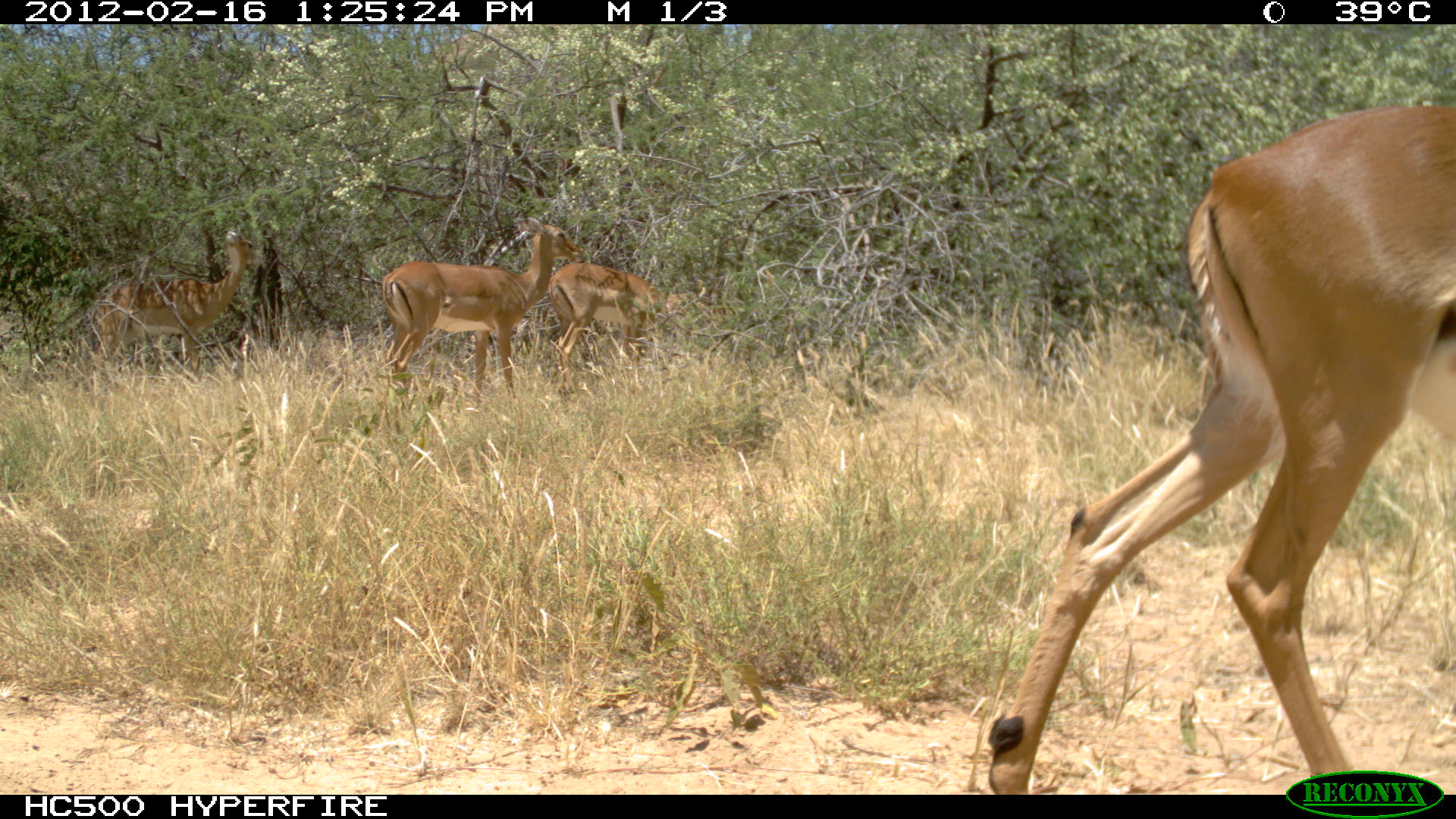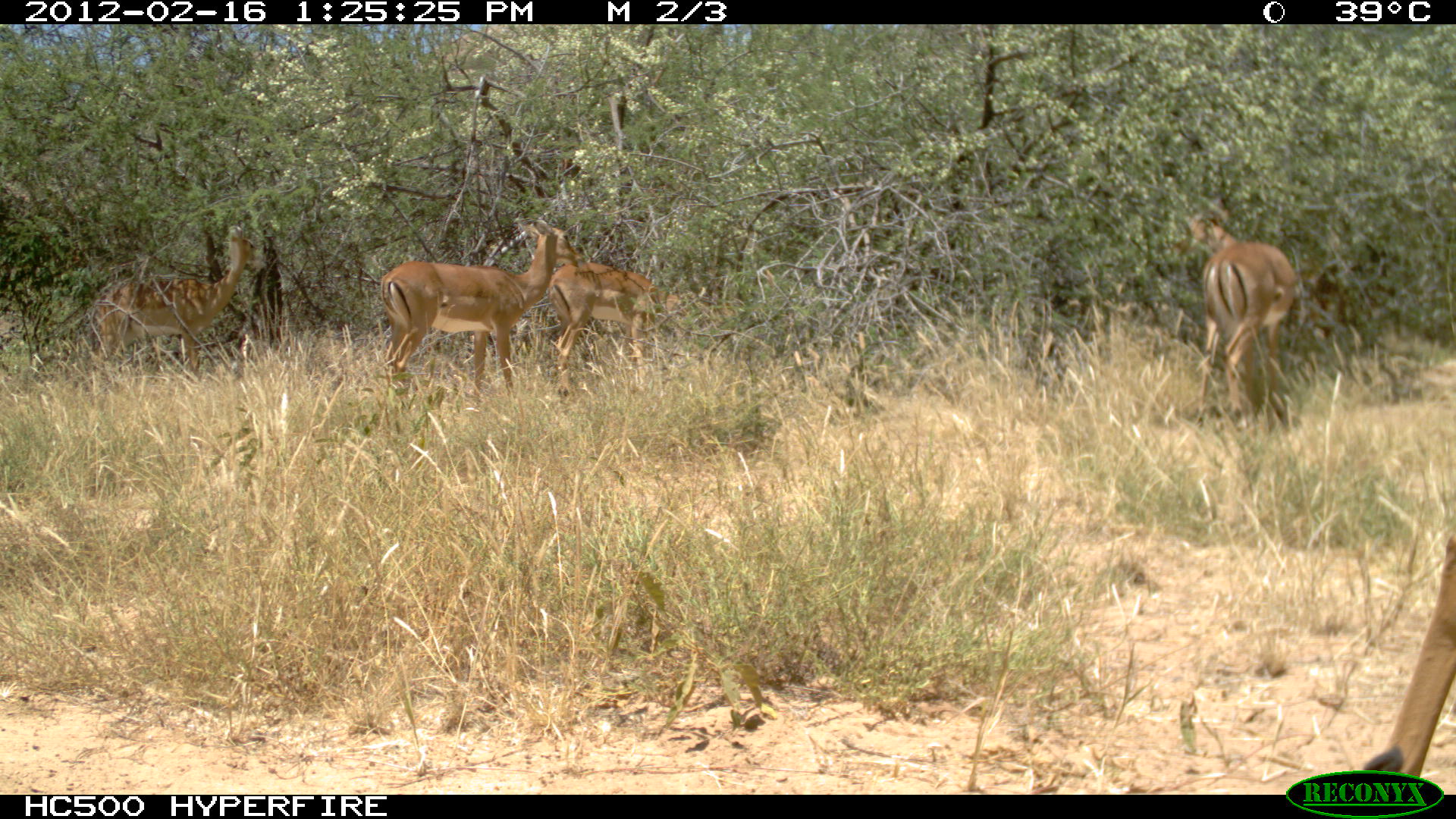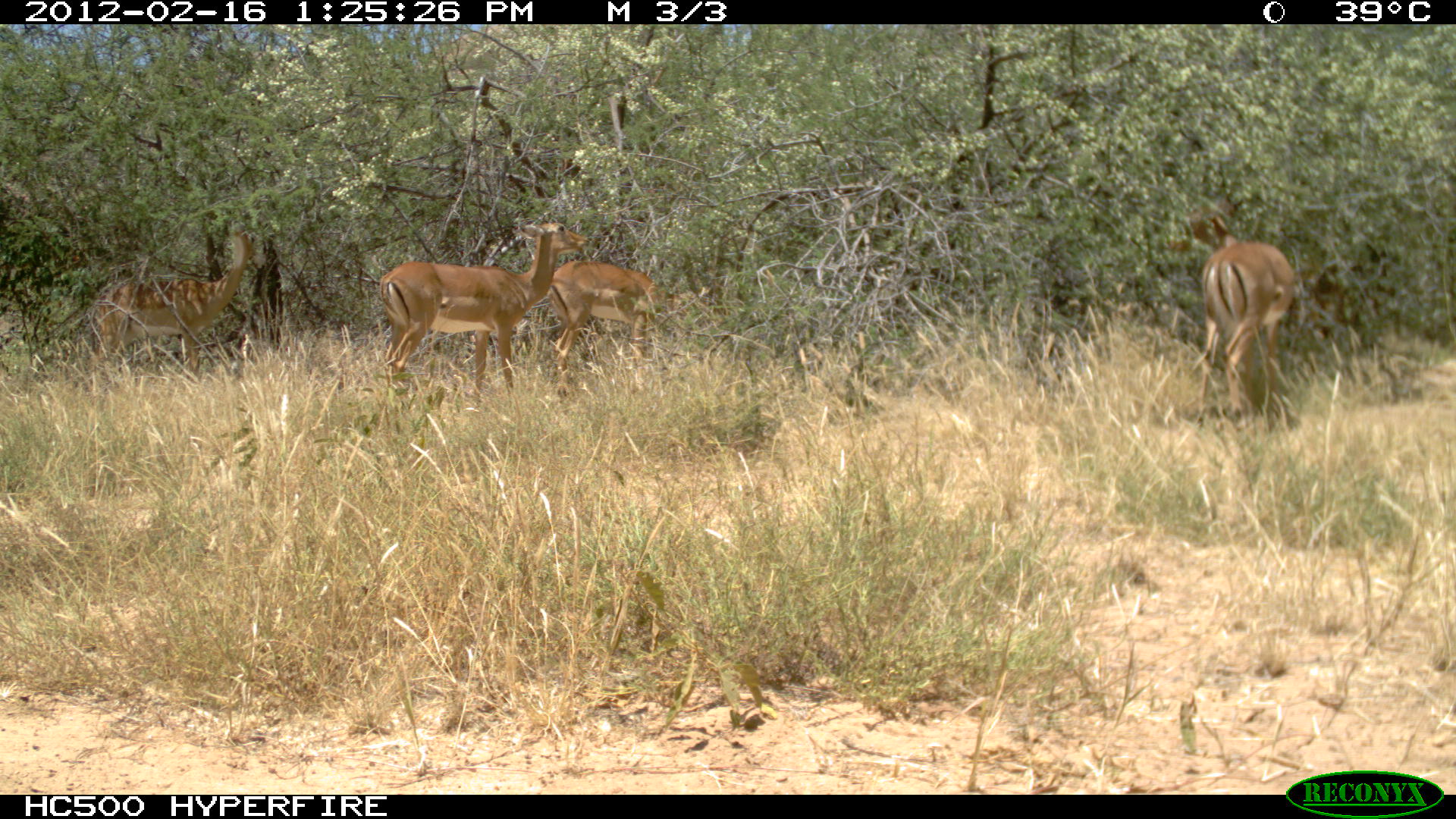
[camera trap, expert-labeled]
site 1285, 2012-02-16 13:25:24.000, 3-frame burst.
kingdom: Animalia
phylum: Chordata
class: Mammalia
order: Artiodactyla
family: Bovidae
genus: Aepyceros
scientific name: Aepyceros melampus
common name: impala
Aepyceros melampus (impala), count 4.